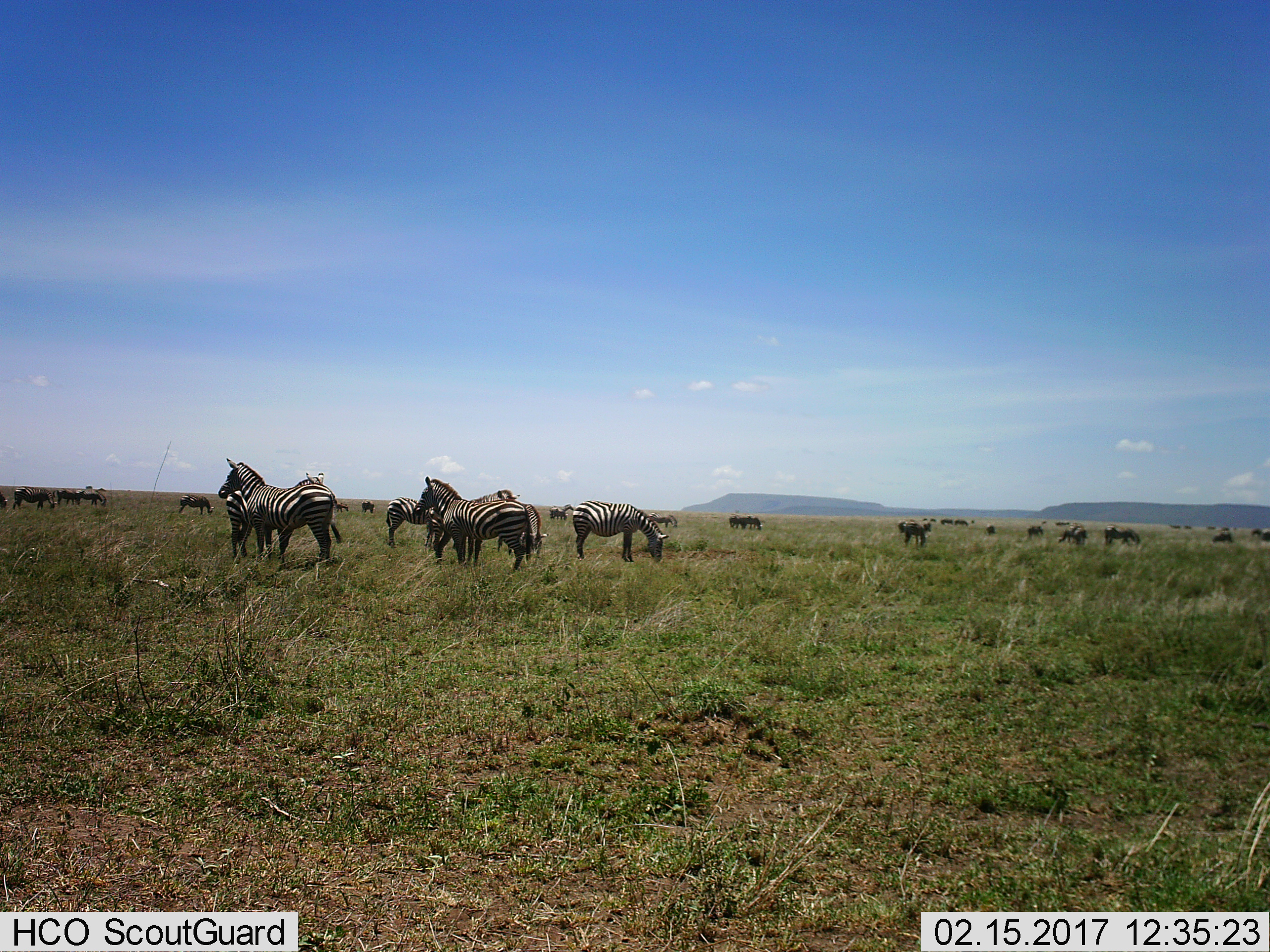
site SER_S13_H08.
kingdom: Animalia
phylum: Chordata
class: Mammalia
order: Perissodactyla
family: Equidae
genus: Equus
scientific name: Equus quagga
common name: plains zebra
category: zebraplains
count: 11-50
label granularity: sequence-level